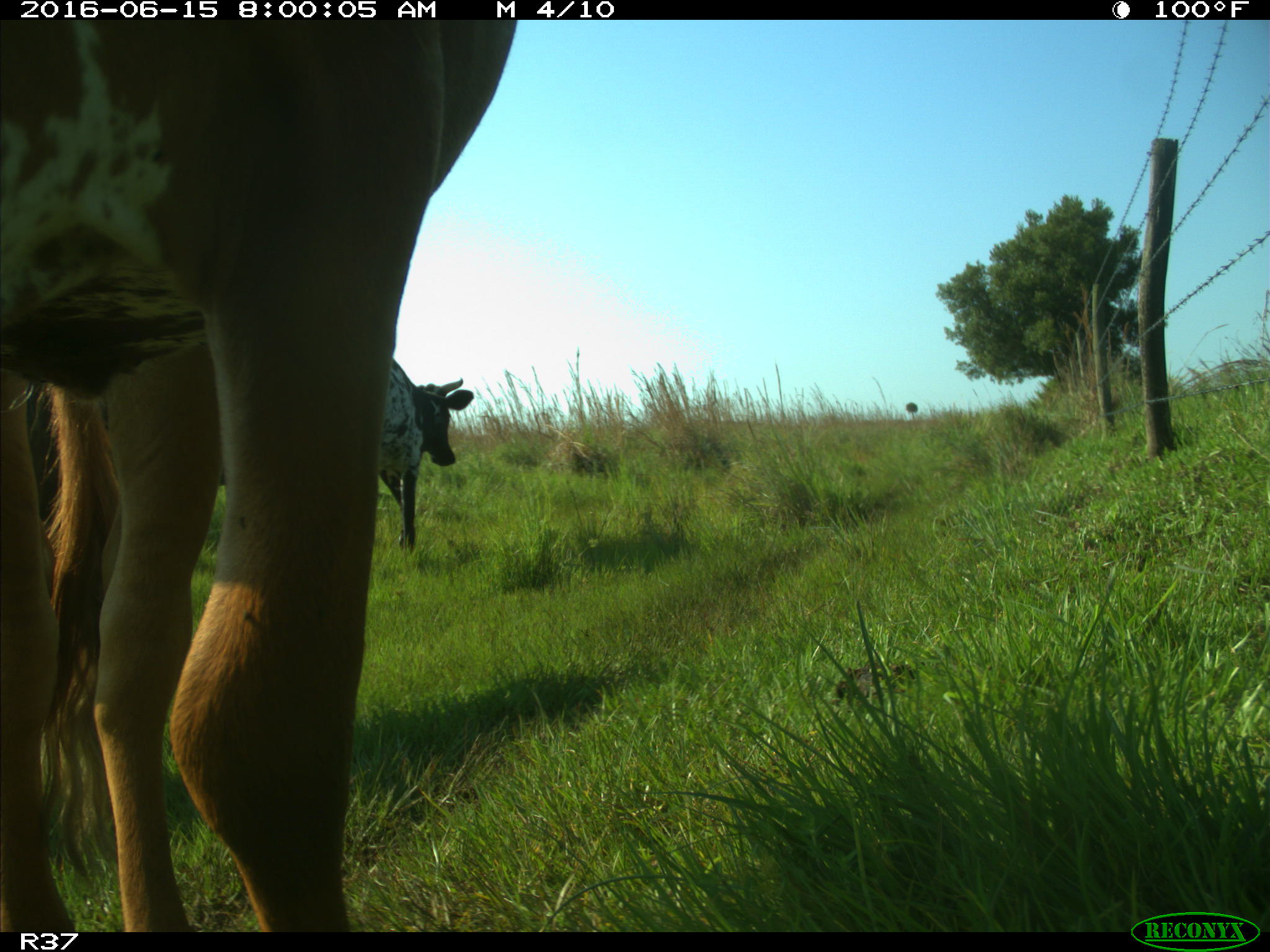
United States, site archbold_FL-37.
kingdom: Animalia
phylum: Chordata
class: Mammalia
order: Artiodactyla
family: Bovidae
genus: Bos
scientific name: Bos taurus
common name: domestic cow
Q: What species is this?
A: Bos taurus (domestic cow).